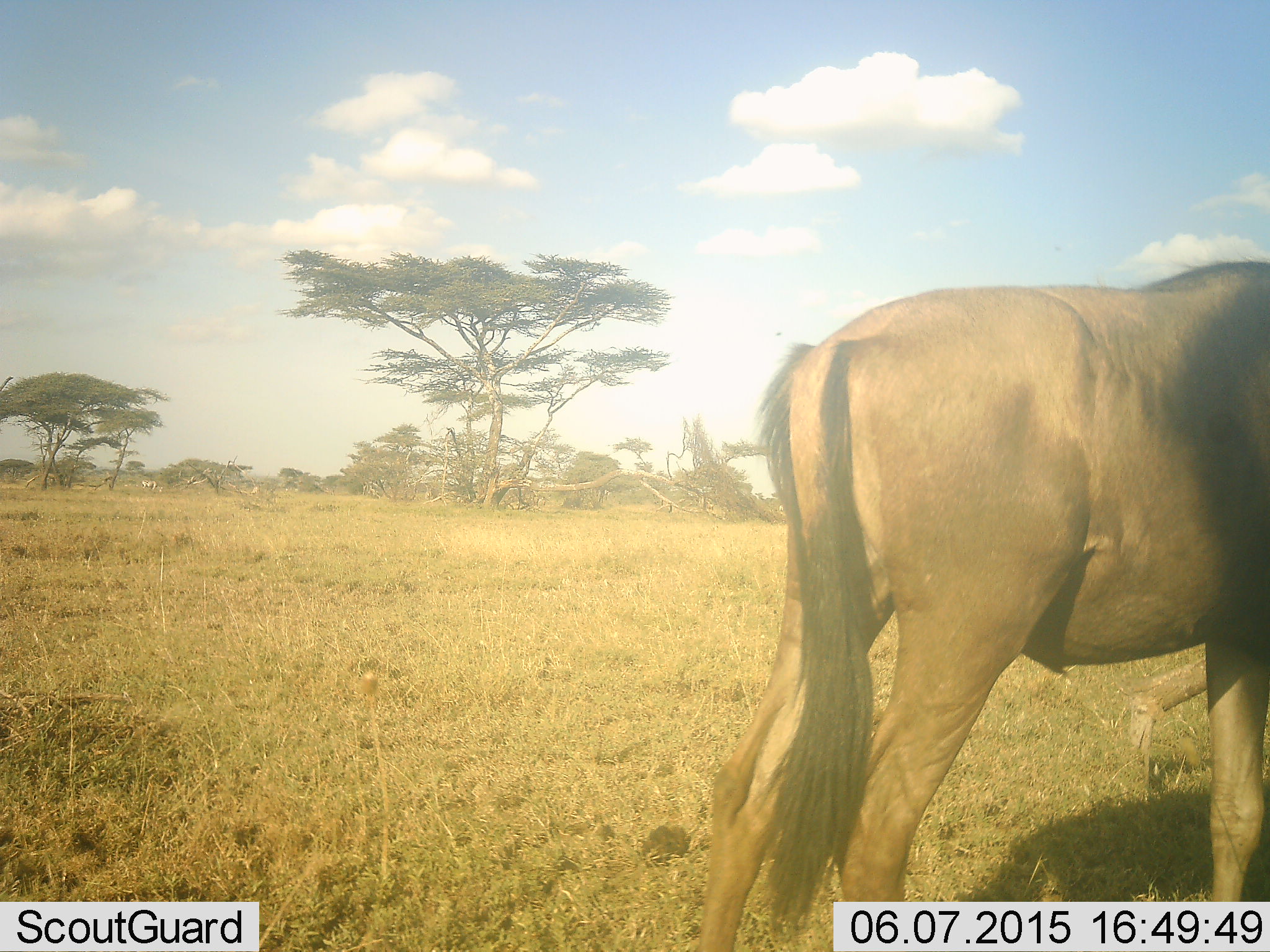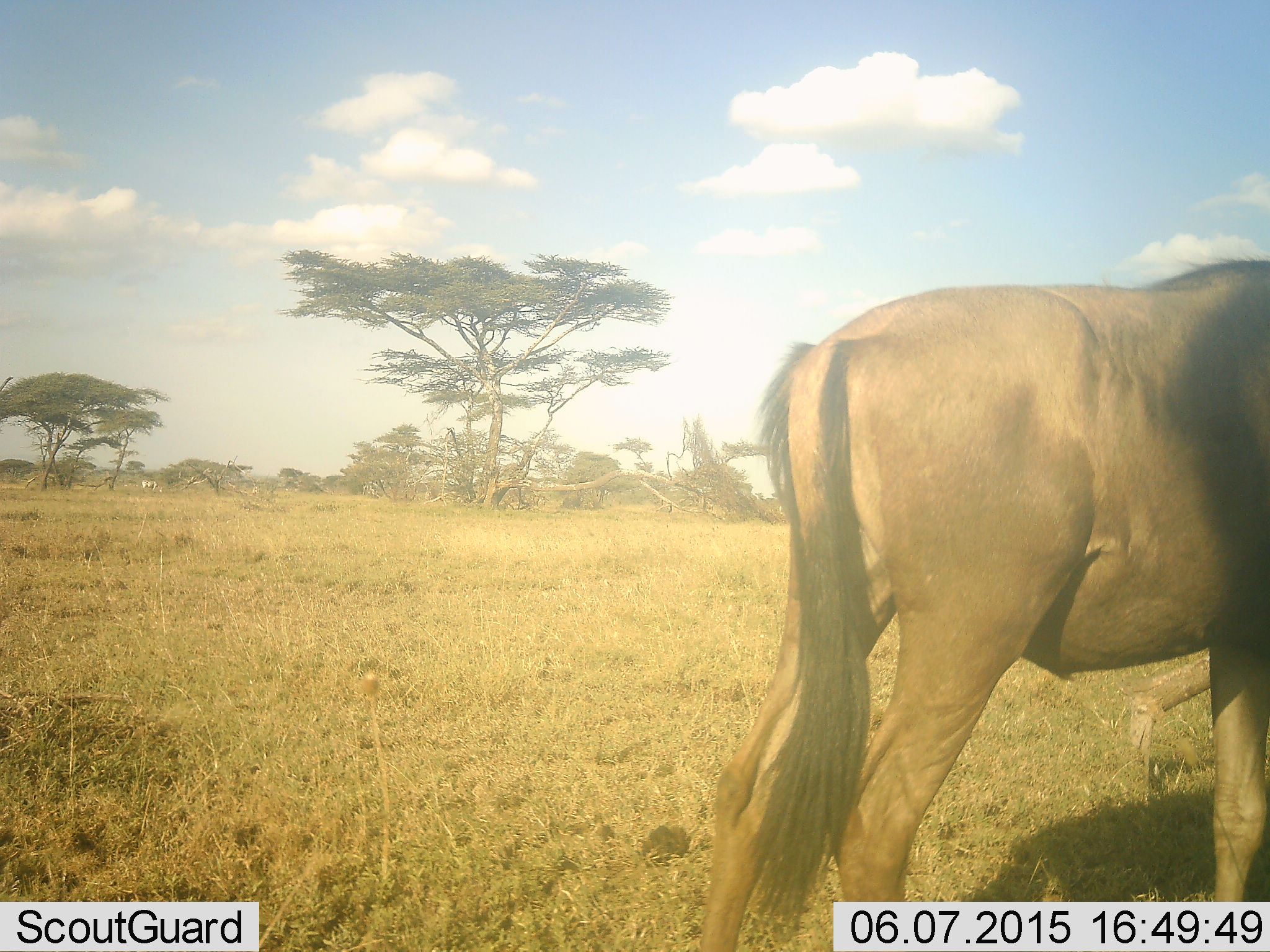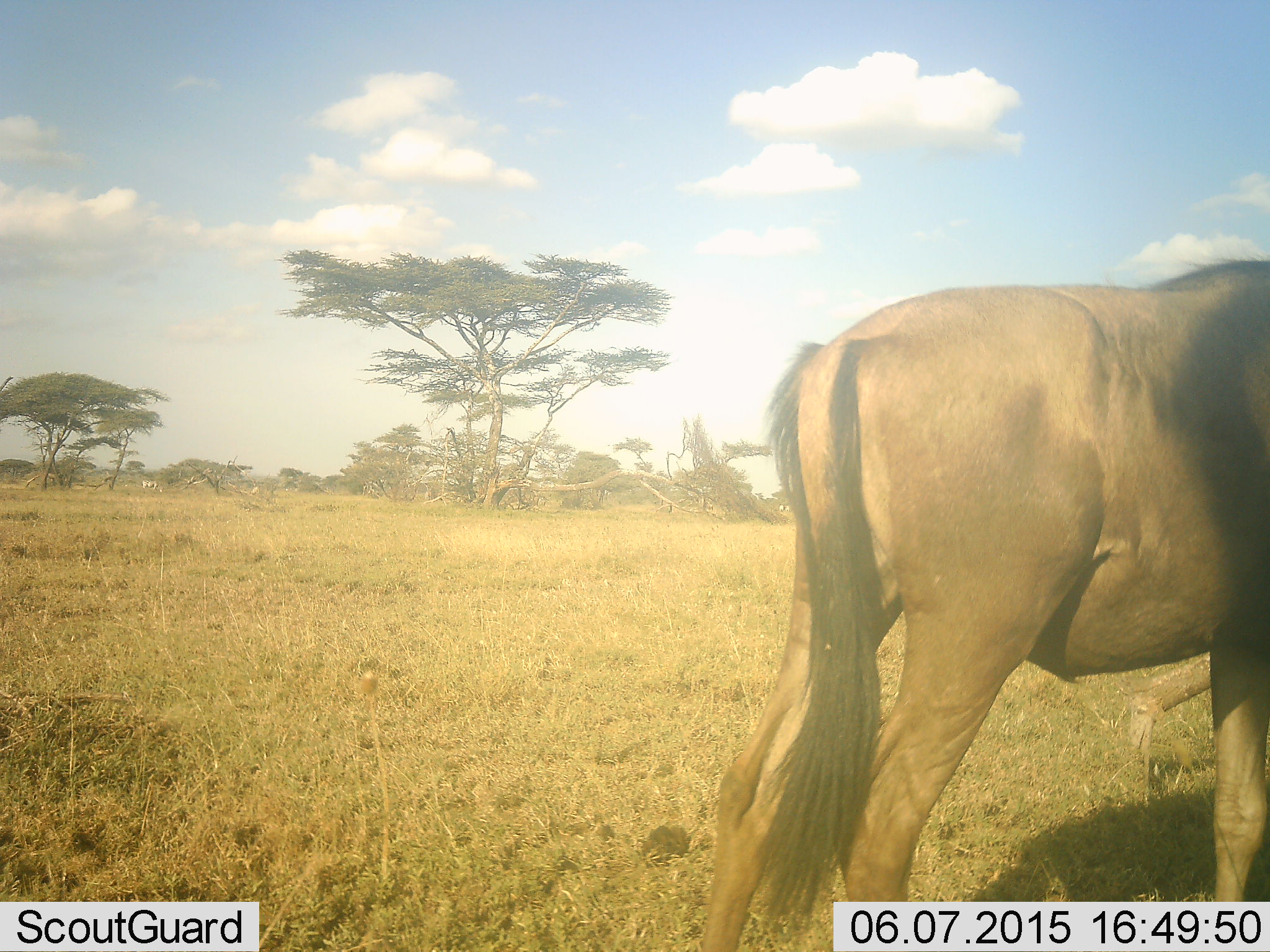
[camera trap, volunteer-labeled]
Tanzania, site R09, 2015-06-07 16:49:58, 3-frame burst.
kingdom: Animalia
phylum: Chordata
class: Mammalia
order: Artiodactyla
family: Bovidae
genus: Connochaetes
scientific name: Connochaetes taurinus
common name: blue wildebeest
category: wildebeest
Wildebeest (blue wildebeest) (Connochaetes taurinus), count 1. Behavior (volunteer vote fractions): standing 100%, resting 0%, moving 0%, interacting 0%. Young present (vote fraction): 0%. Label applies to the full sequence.